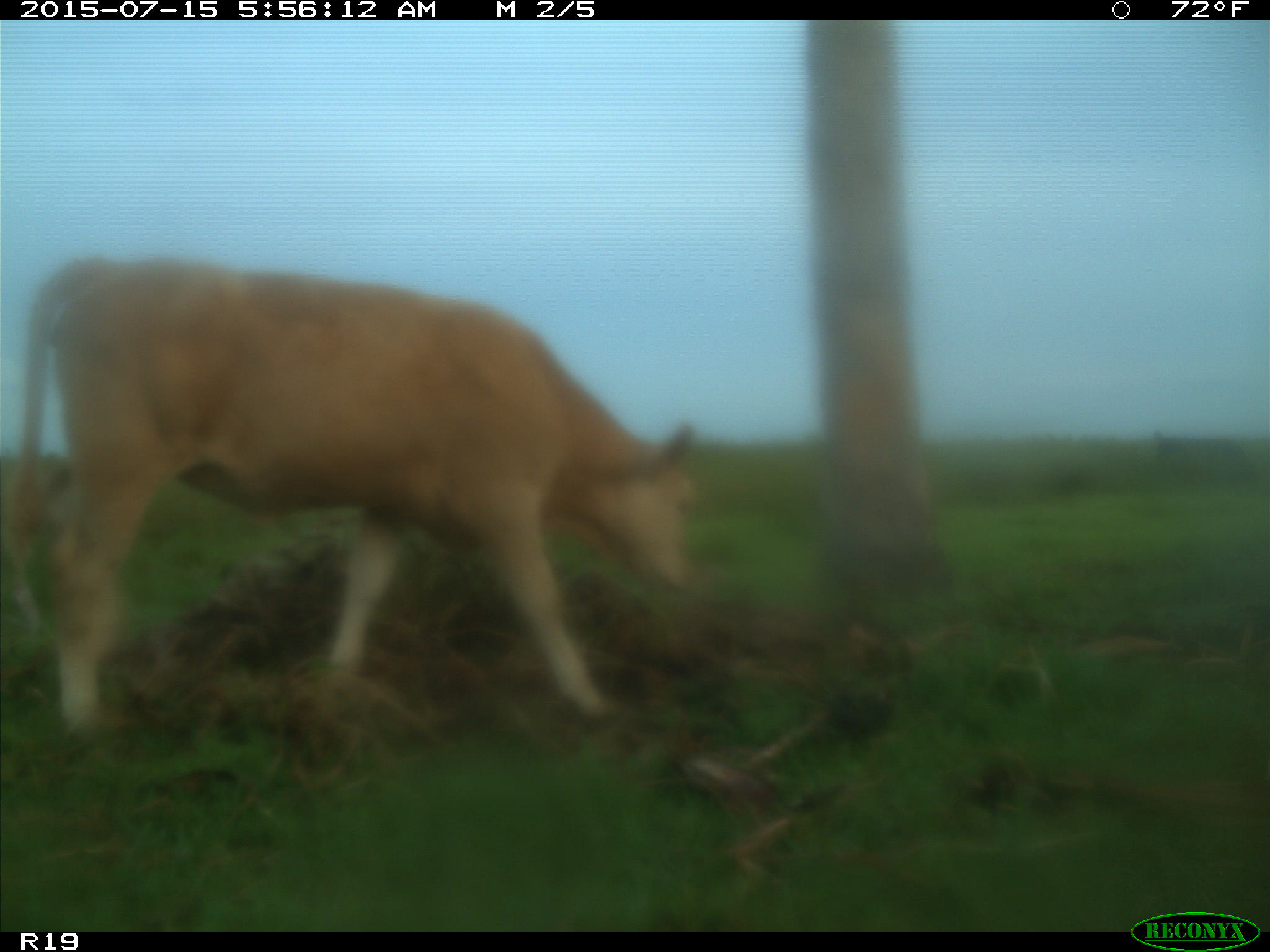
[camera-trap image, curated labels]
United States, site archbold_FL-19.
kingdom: Animalia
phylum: Chordata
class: Mammalia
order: Artiodactyla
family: Bovidae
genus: Bos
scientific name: Bos taurus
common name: domestic cow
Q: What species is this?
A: Bos taurus (domestic cow).